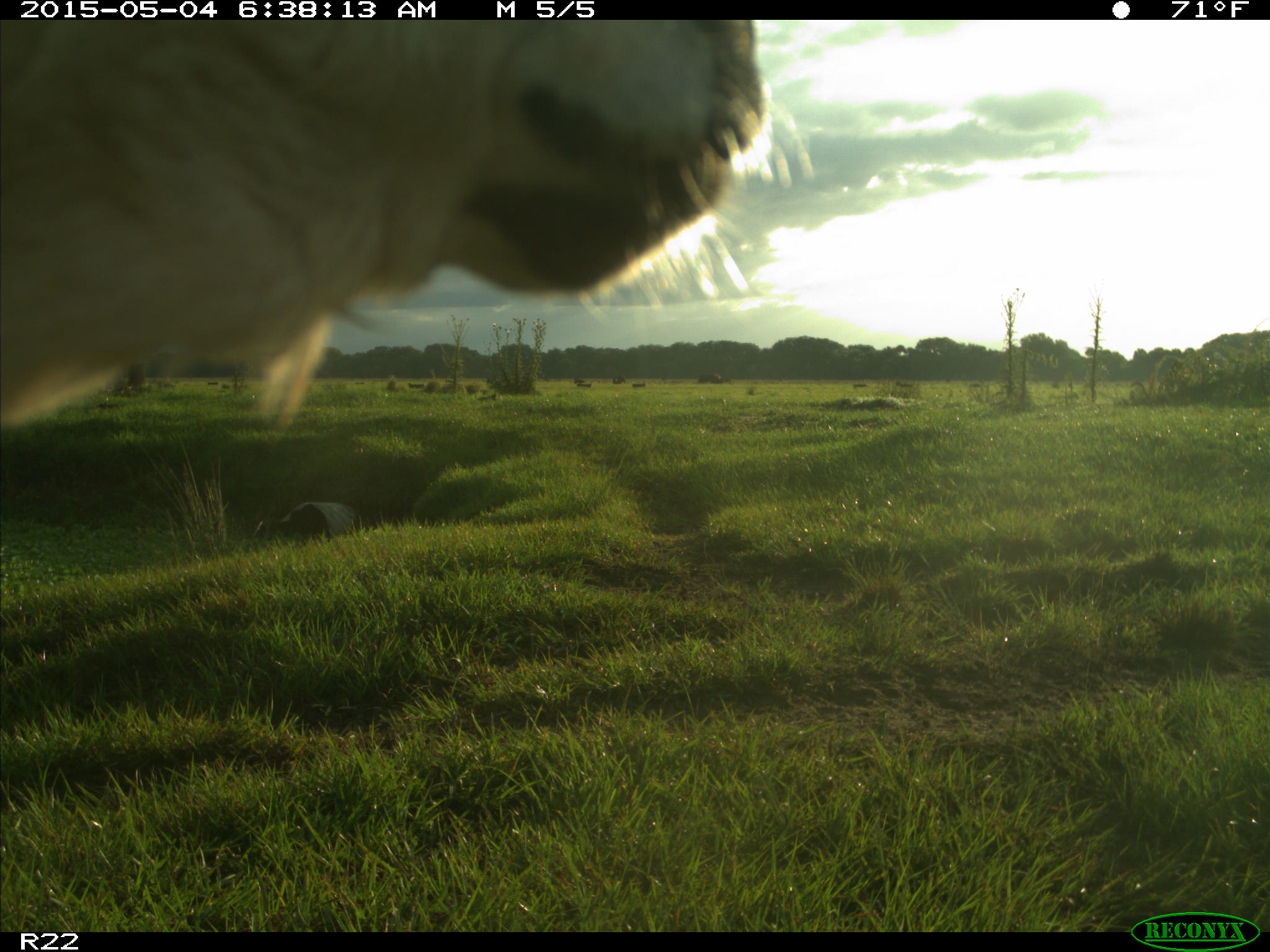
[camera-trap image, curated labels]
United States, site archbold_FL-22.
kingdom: Animalia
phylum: Chordata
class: Mammalia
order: Artiodactyla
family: Bovidae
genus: Bos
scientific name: Bos taurus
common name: domestic cow